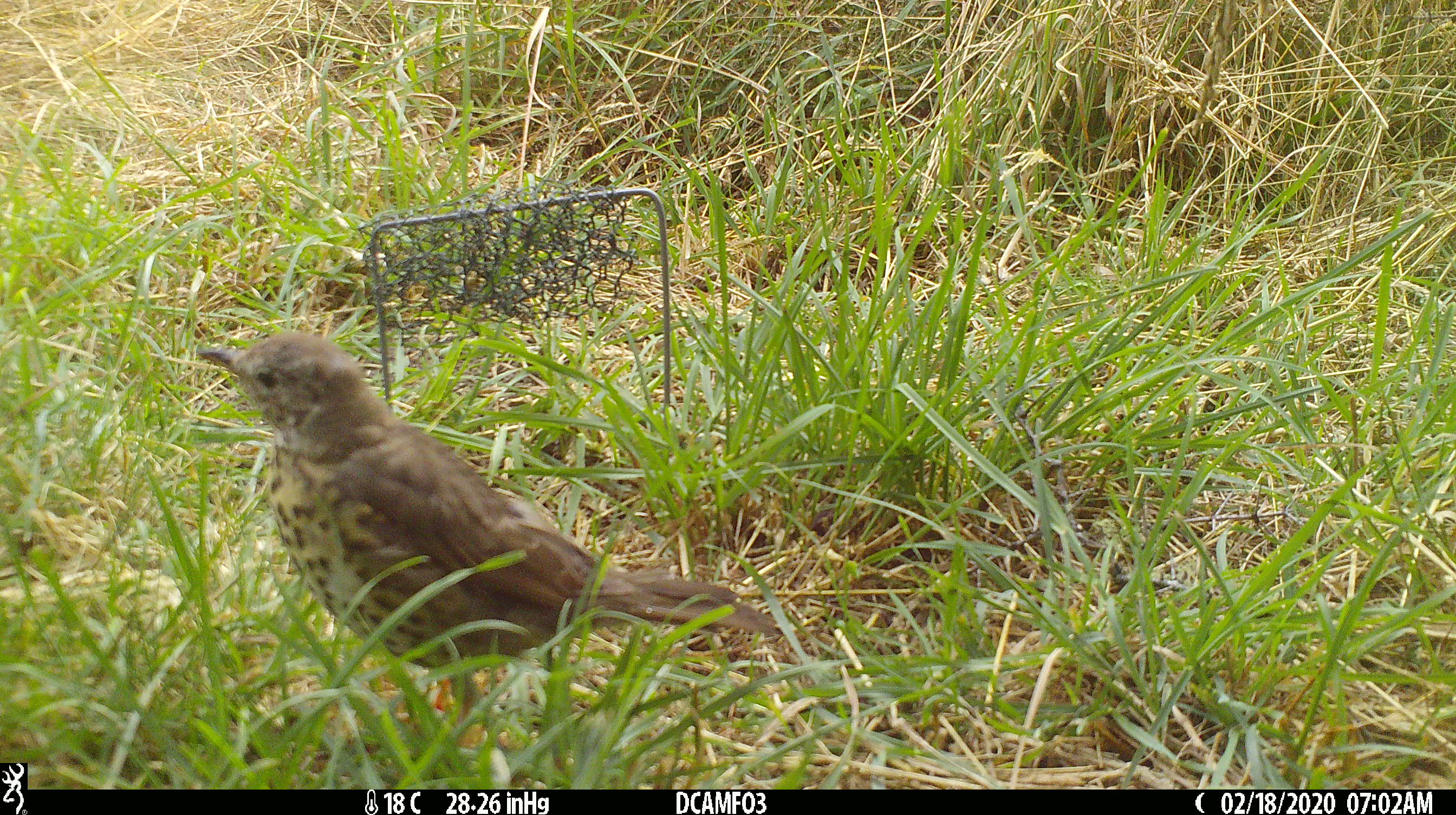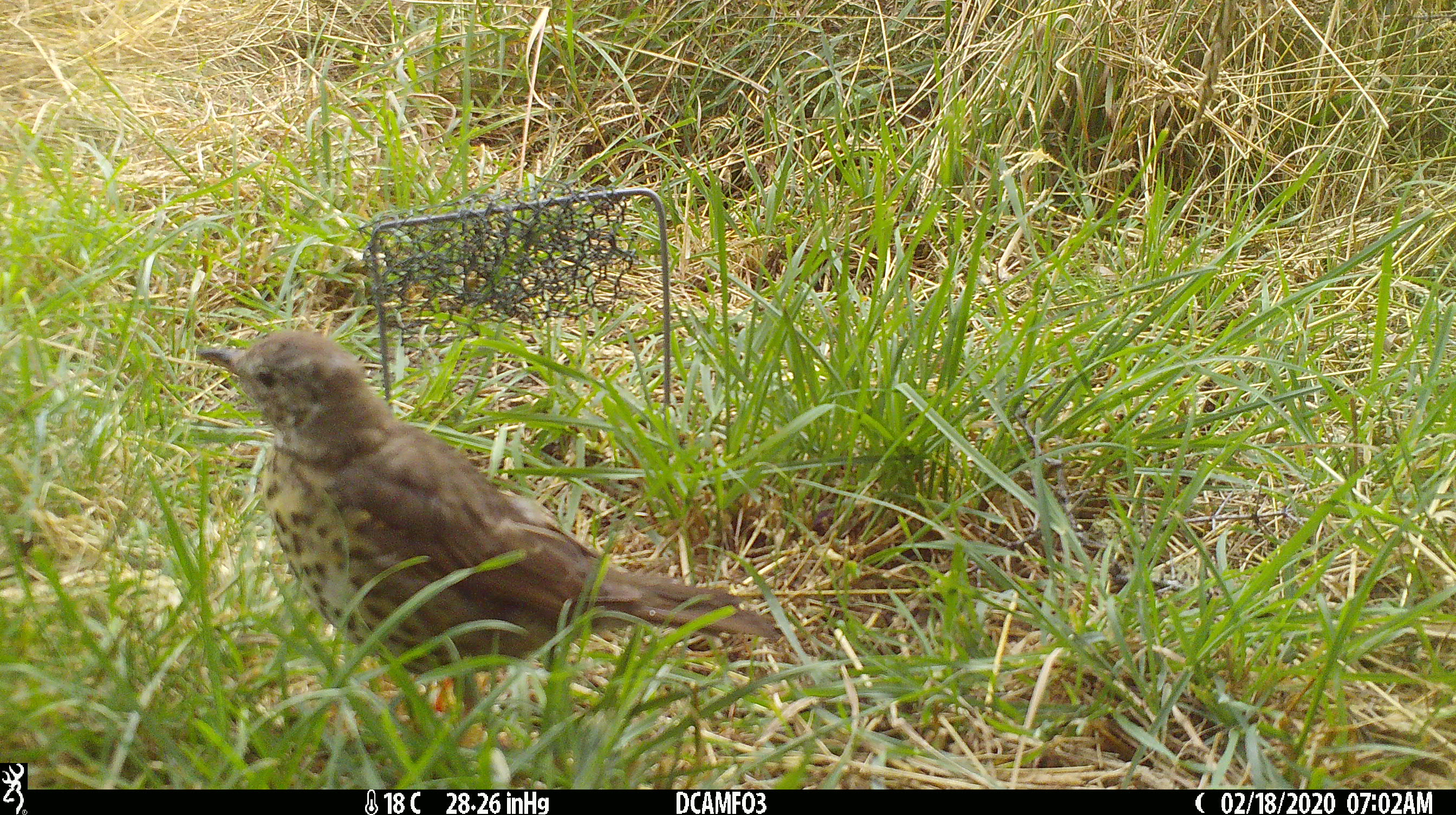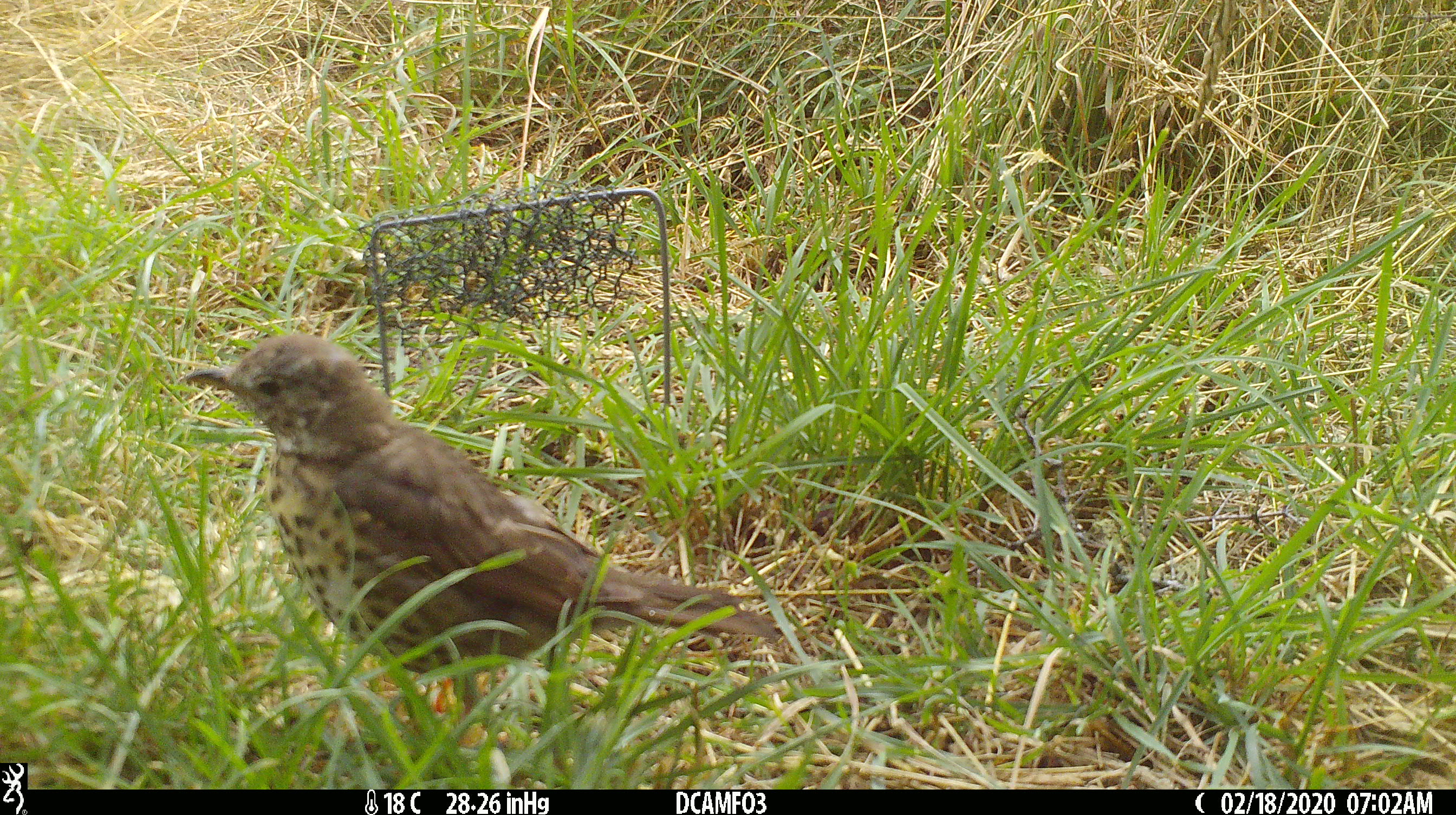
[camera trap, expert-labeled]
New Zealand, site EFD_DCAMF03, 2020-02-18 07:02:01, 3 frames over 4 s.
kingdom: Animalia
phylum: Chordata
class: Aves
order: Passeriformes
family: Turdidae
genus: Turdus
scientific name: Turdus philomelos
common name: song thrush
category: thrush